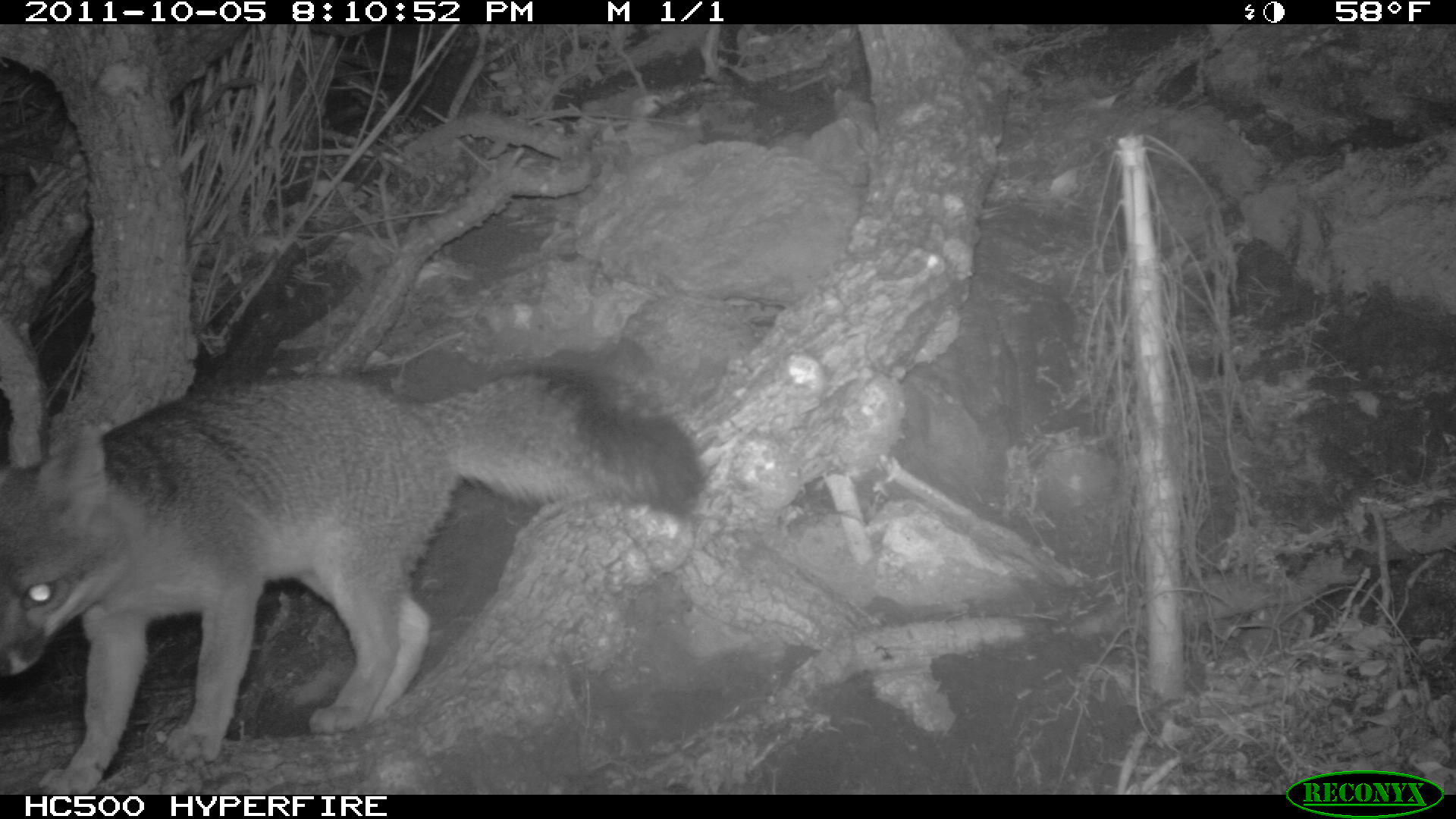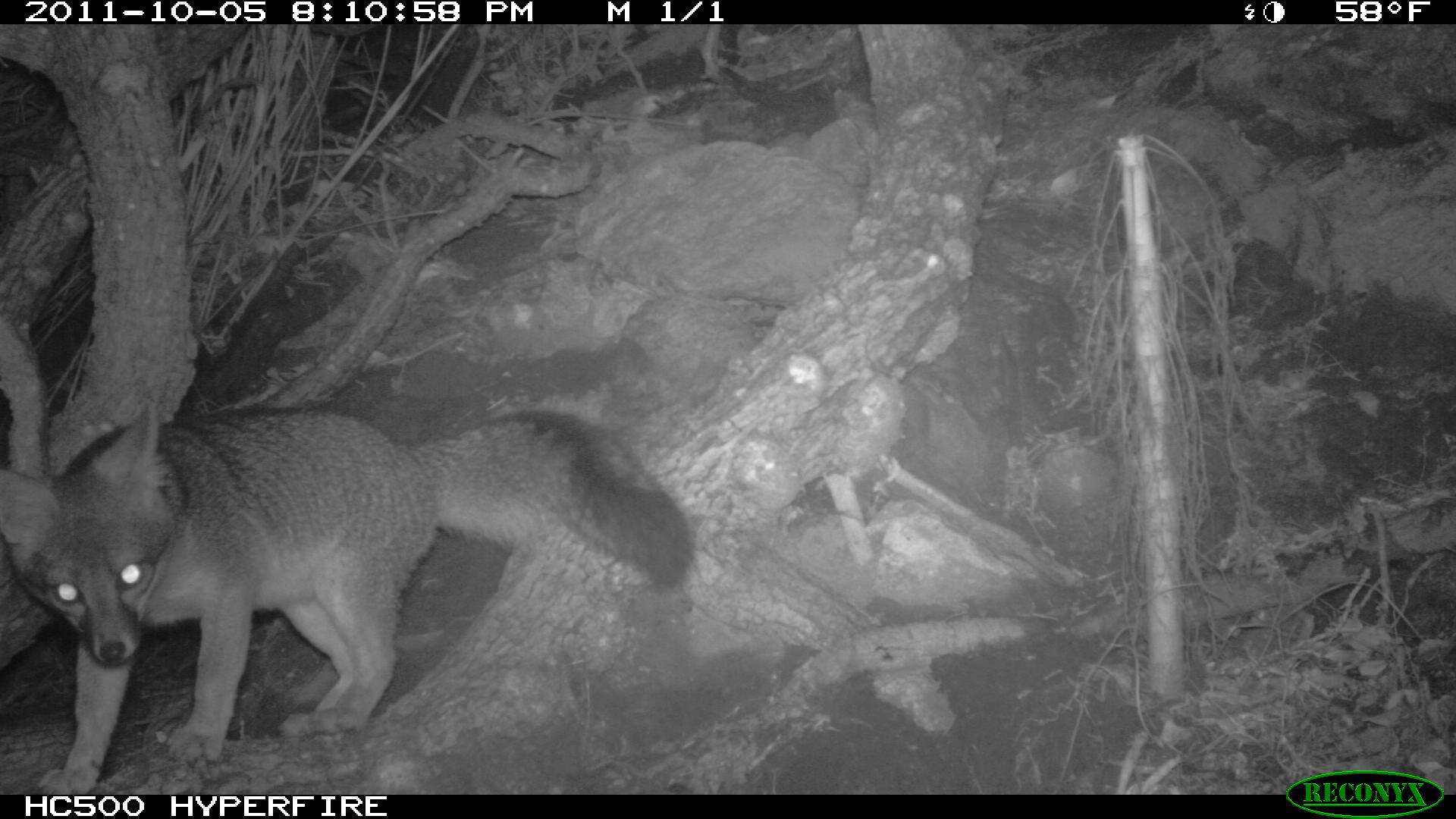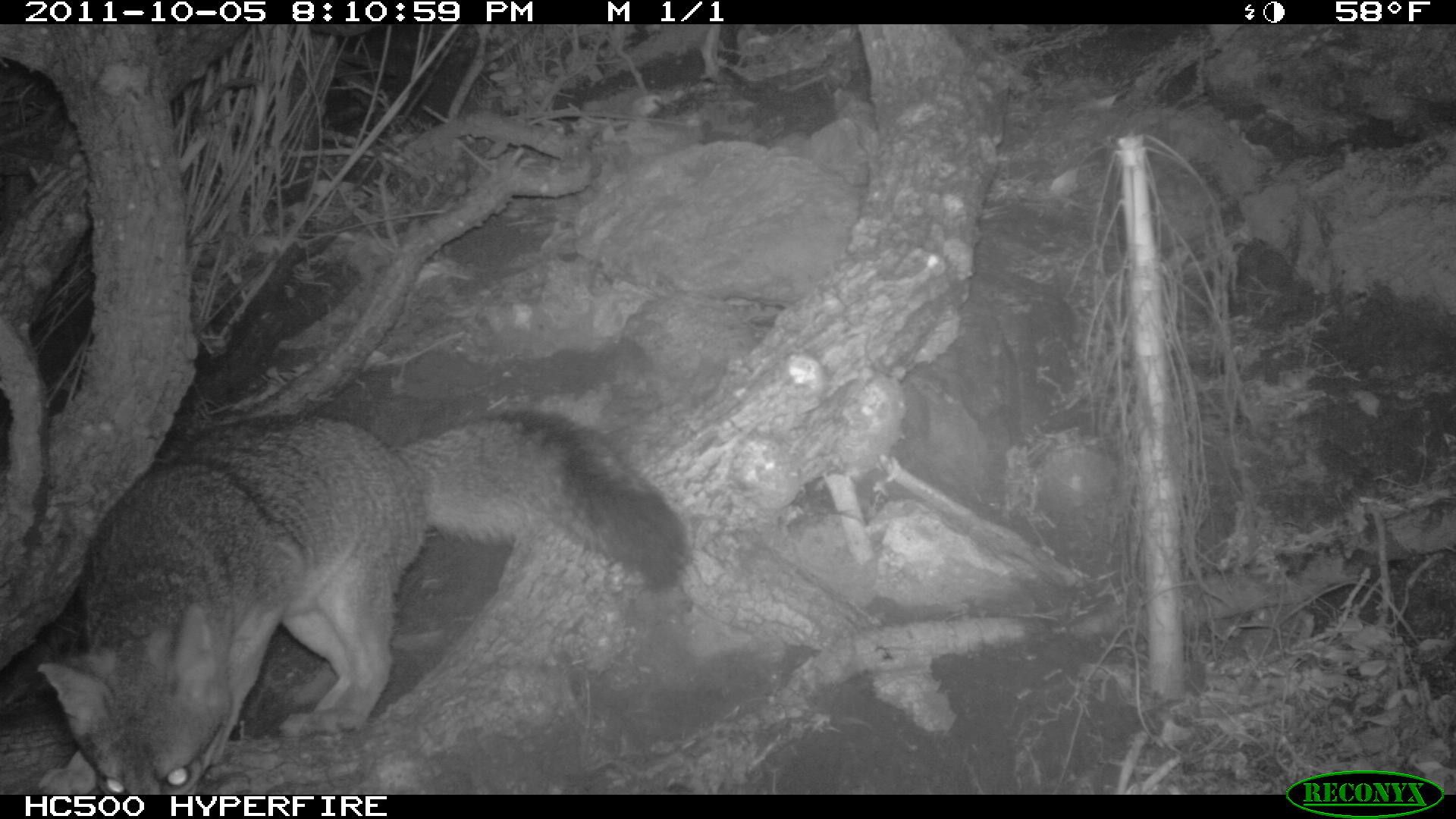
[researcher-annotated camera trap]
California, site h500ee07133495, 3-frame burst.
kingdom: Animalia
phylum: Chordata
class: Mammalia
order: Carnivora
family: Canidae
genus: Urocyon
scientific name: Urocyon littoralis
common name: island fox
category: fox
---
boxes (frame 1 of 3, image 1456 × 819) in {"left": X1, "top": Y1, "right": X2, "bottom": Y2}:
fox: {"left": 0, "top": 366, "right": 705, "bottom": 792}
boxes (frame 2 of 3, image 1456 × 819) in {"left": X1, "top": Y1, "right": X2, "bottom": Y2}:
fox: {"left": 0, "top": 396, "right": 696, "bottom": 794}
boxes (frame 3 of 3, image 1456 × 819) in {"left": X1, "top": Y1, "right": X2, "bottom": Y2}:
fox: {"left": 38, "top": 410, "right": 686, "bottom": 794}